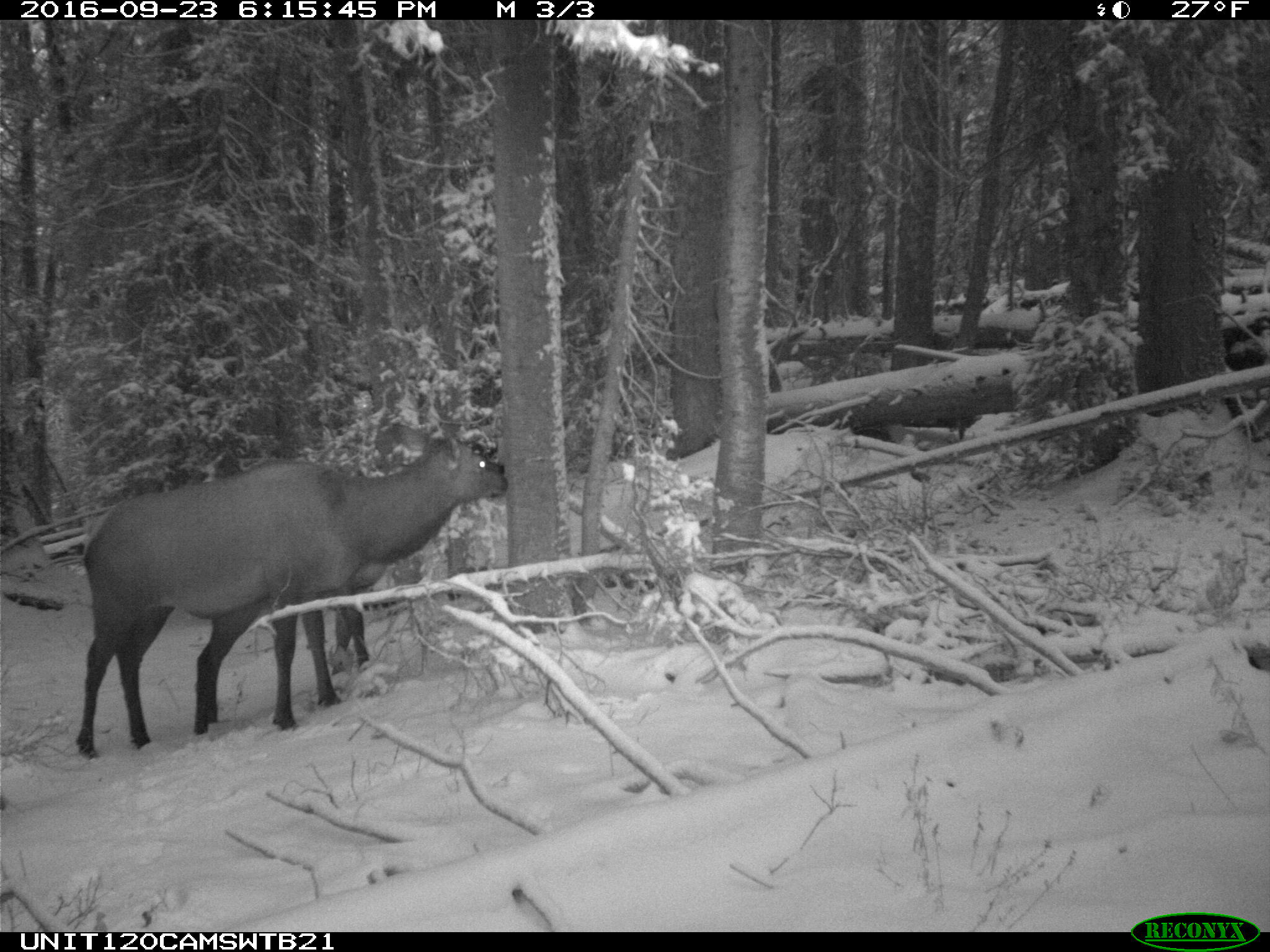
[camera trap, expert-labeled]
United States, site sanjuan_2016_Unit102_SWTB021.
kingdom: Animalia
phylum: Chordata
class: Mammalia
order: Artiodactyla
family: Cervidae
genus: Cervus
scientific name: Cervus elaphus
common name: red deer